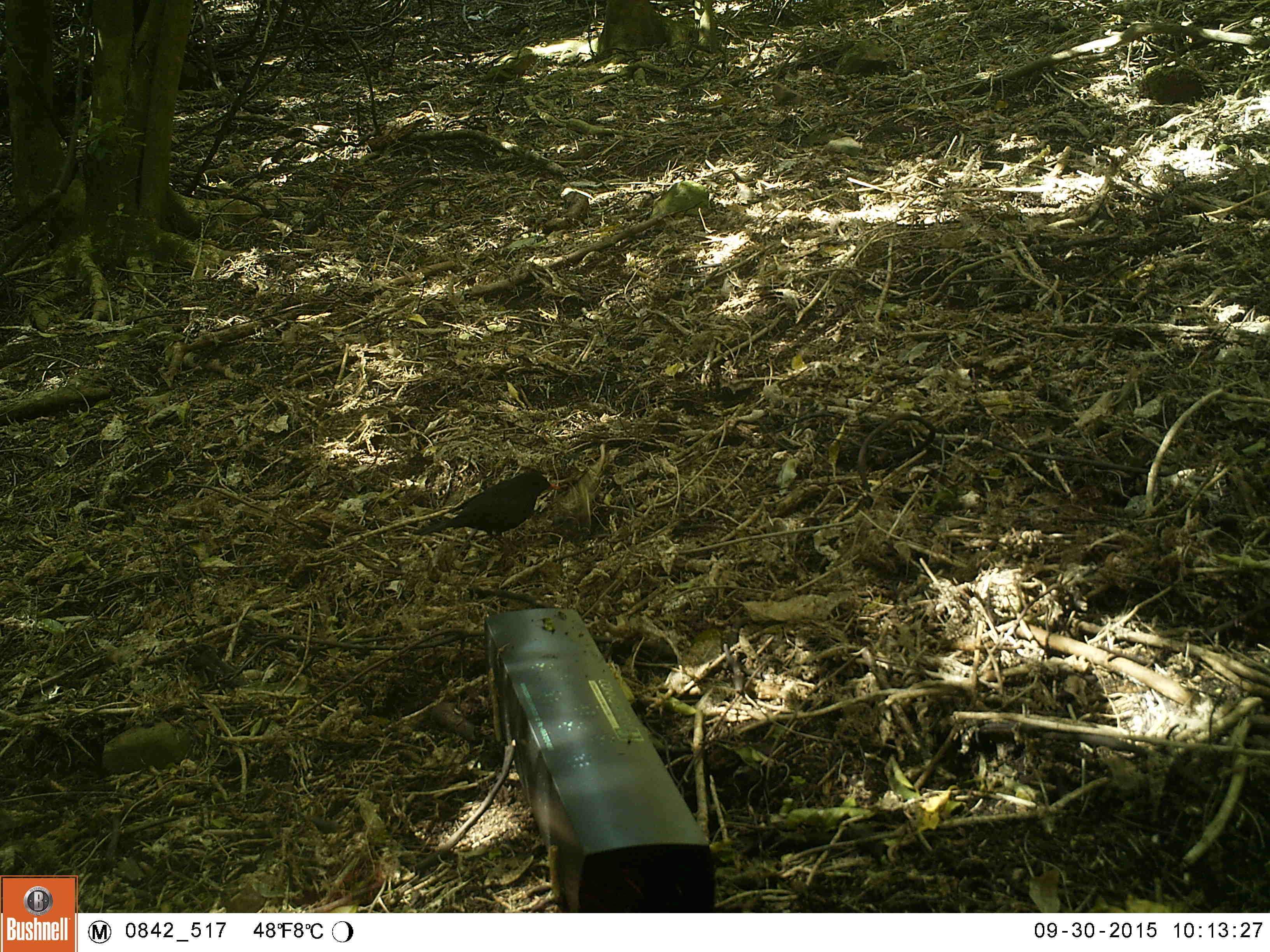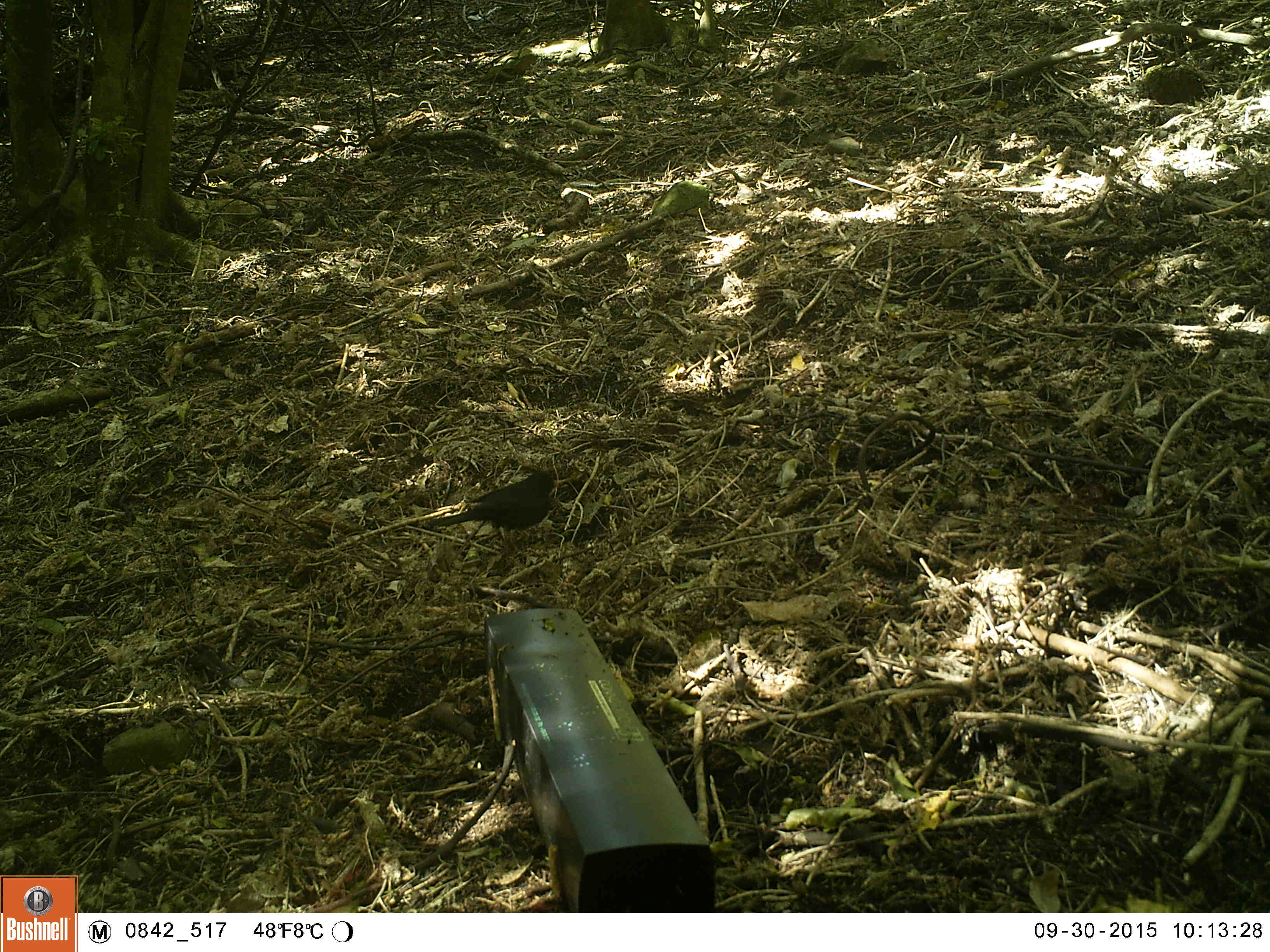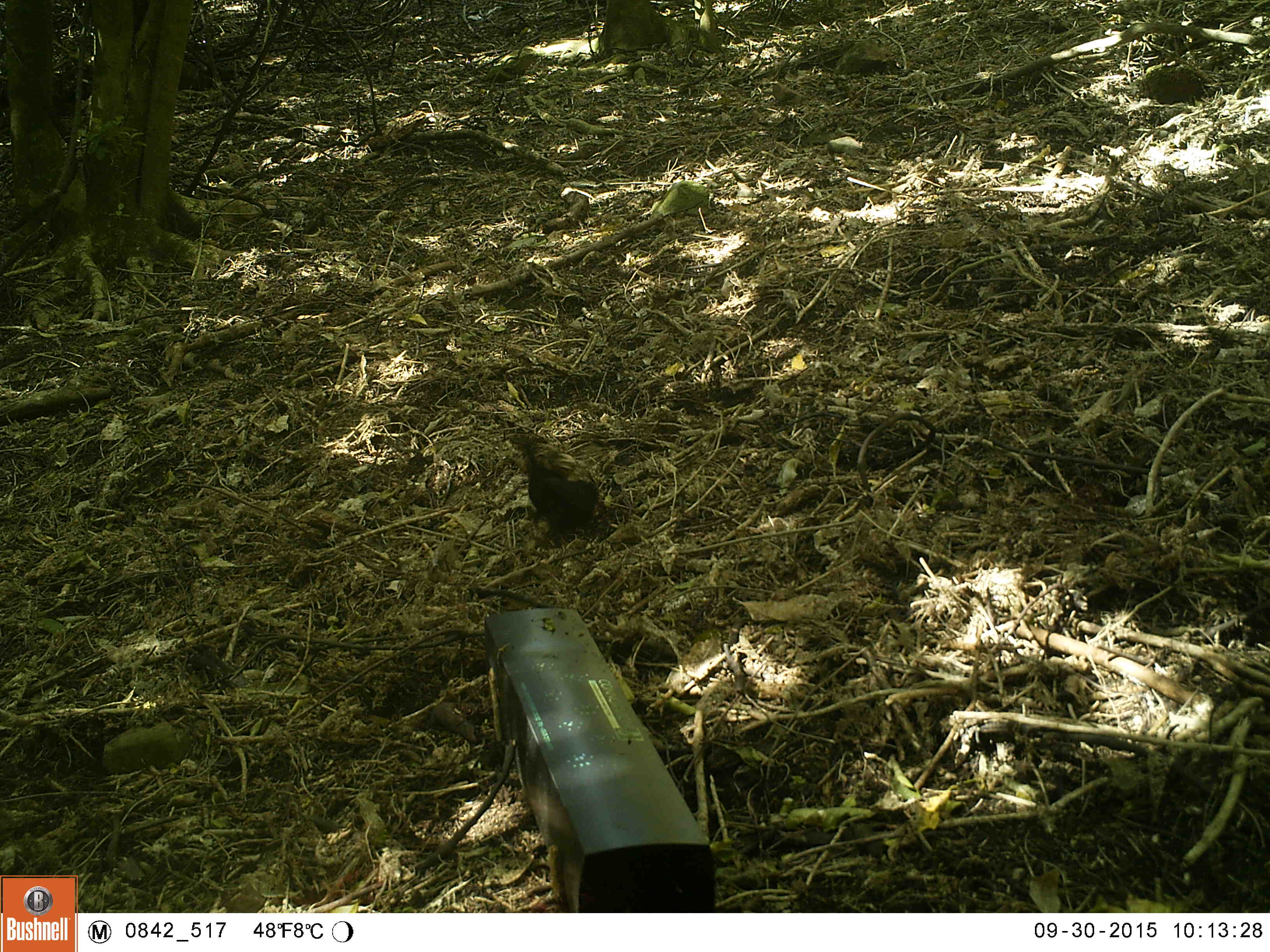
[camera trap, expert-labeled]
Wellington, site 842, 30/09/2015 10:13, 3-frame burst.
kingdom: Animalia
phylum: Chordata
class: Aves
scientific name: Aves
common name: bird